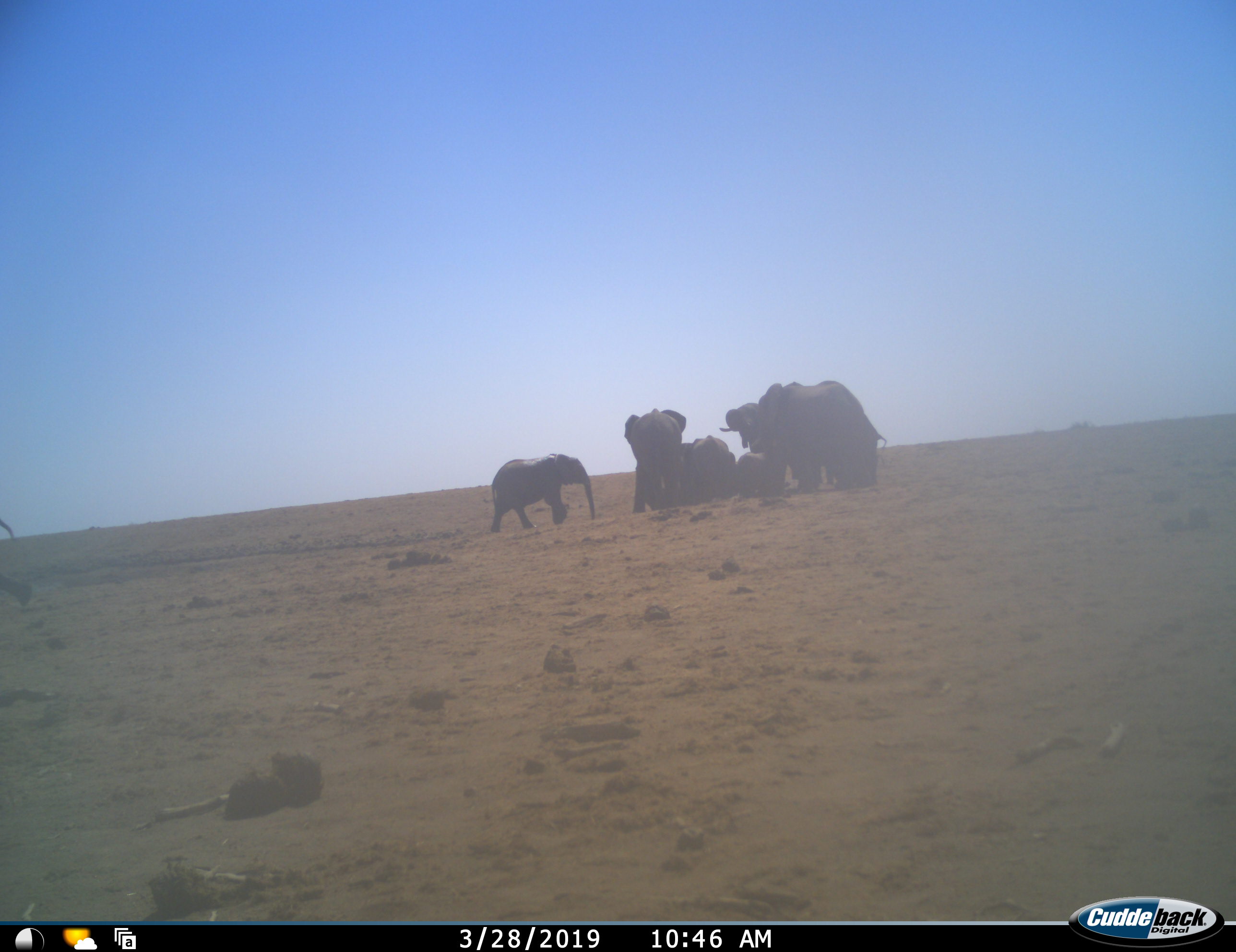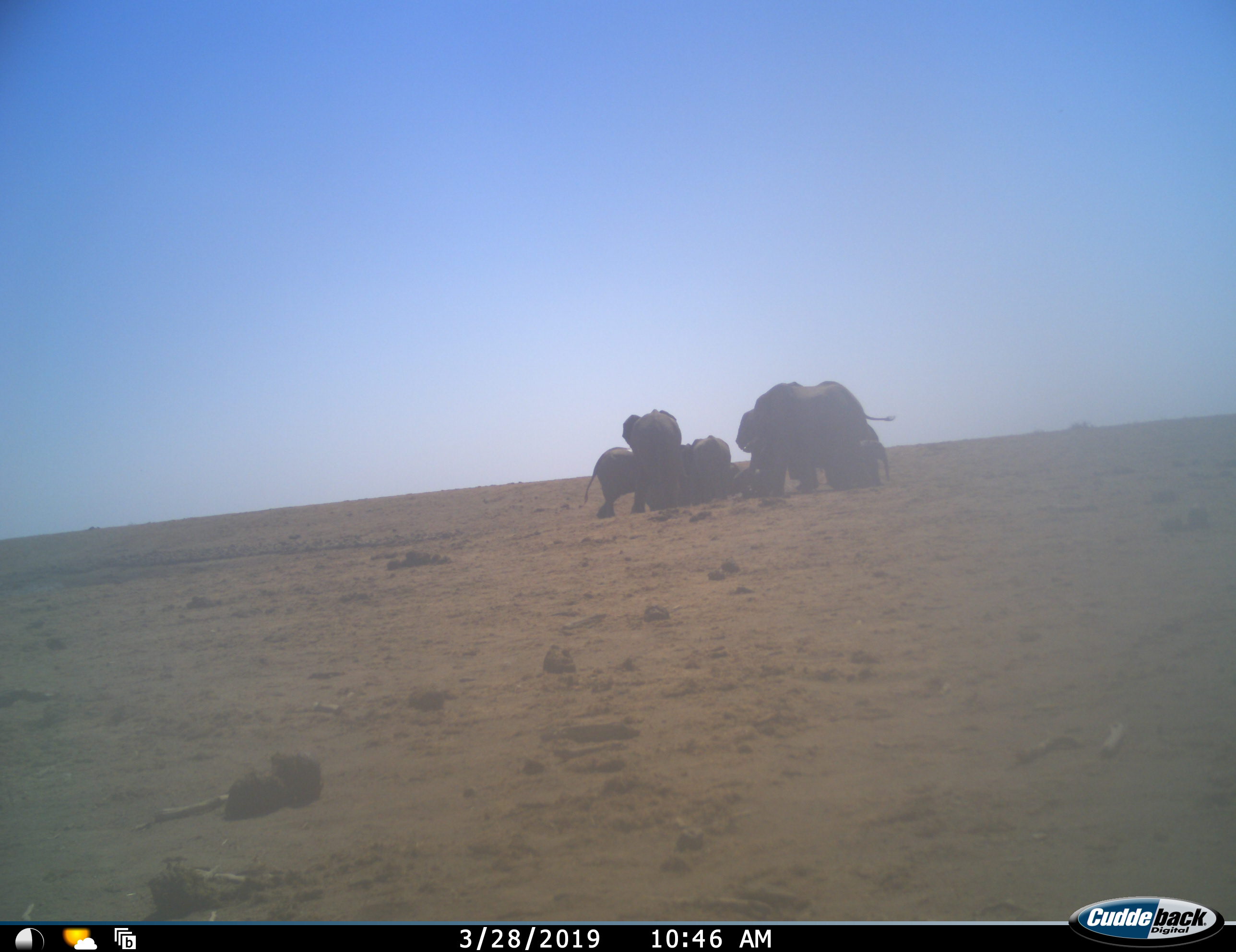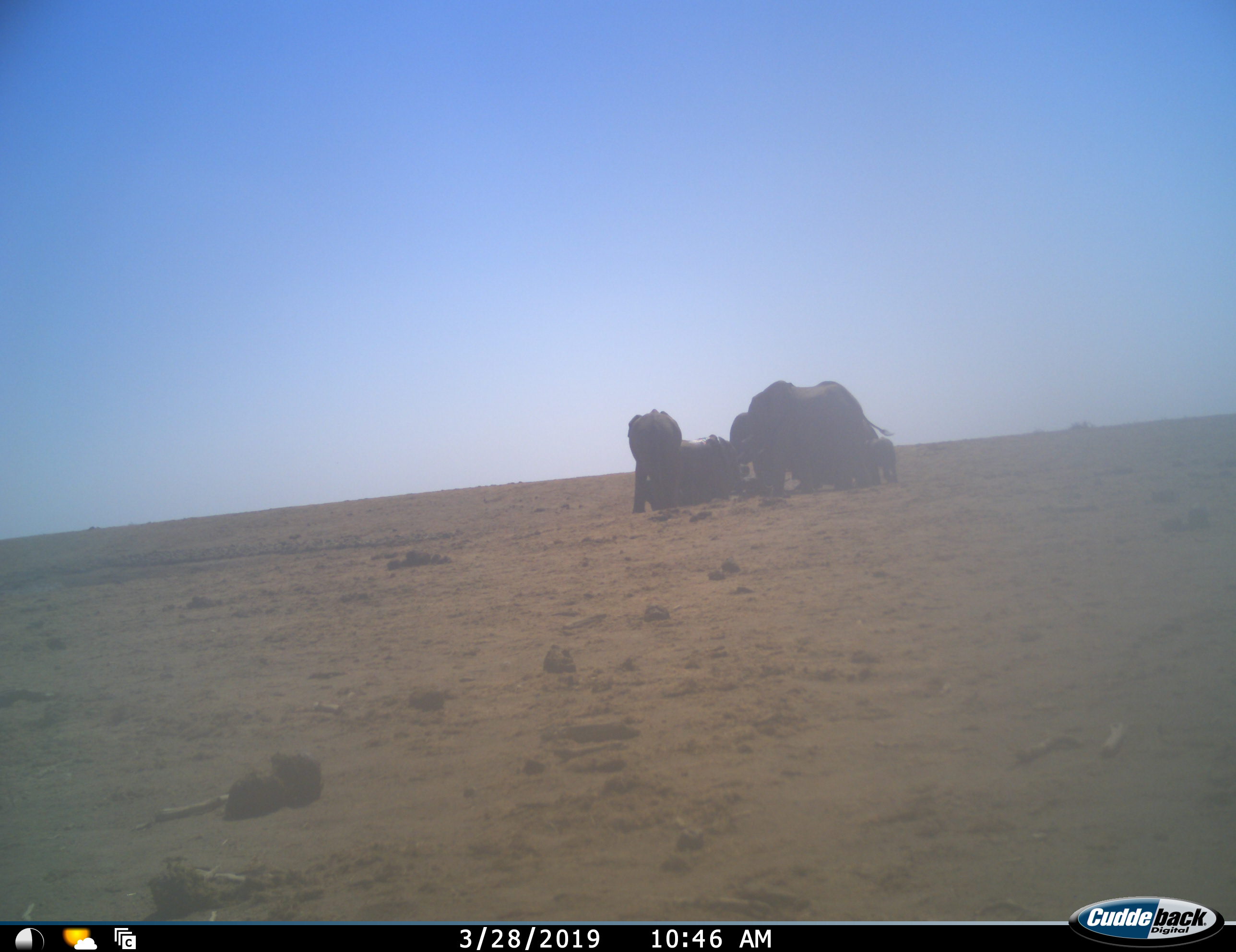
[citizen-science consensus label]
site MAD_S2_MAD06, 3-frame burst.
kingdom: Animalia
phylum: Chordata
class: Mammalia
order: Proboscidea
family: Elephantidae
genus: Loxodonta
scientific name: Loxodonta africana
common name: african bush elephant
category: elephant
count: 9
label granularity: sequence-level